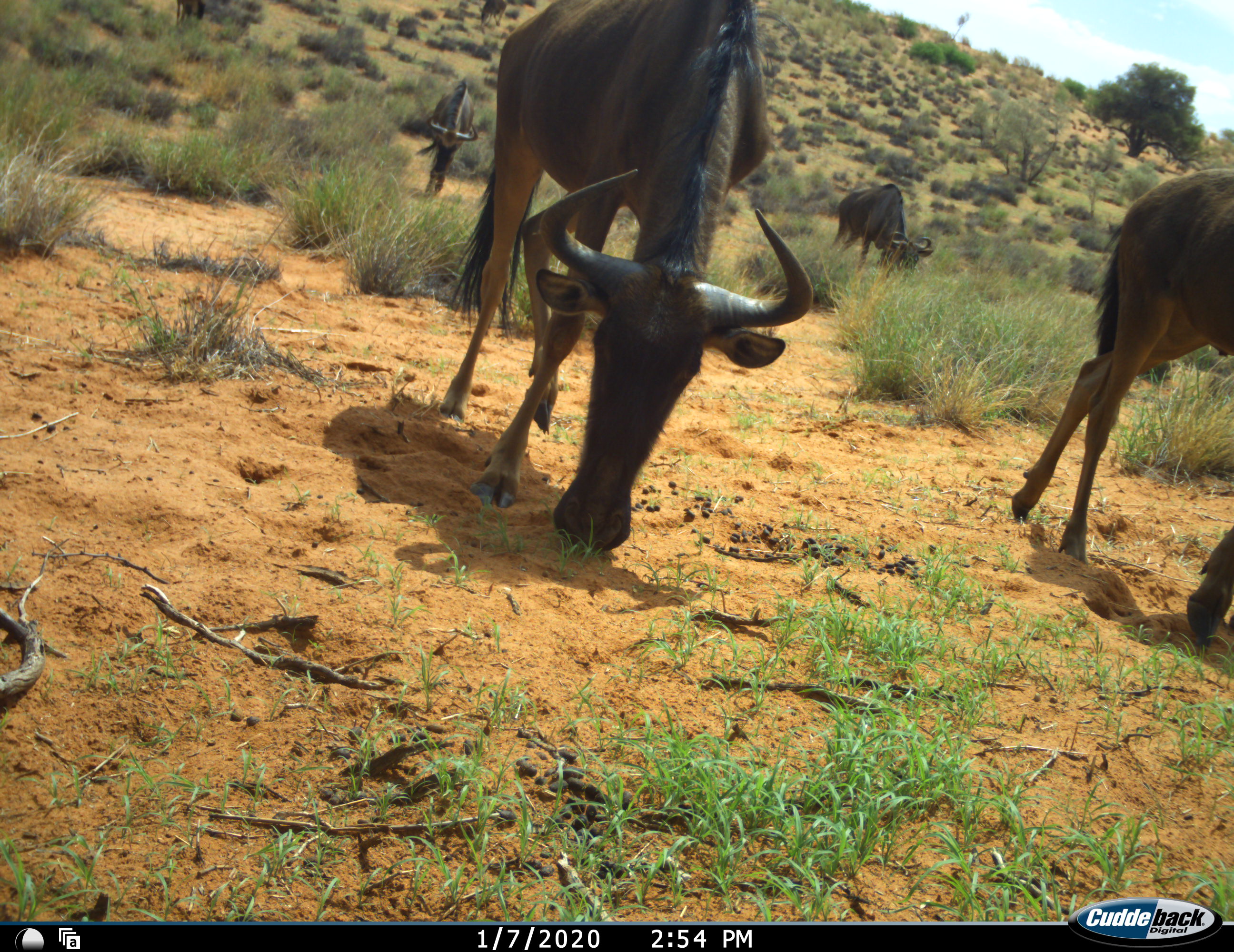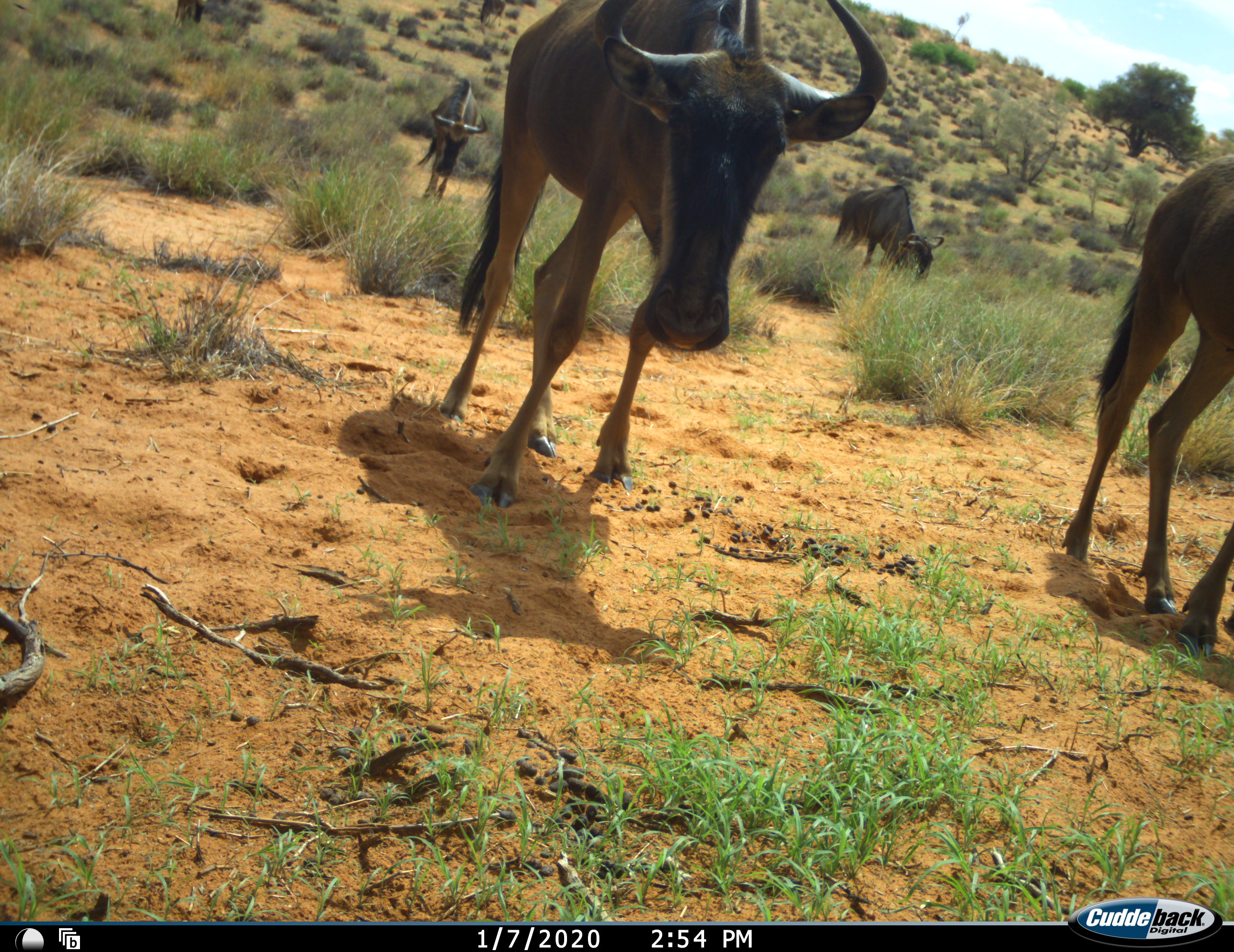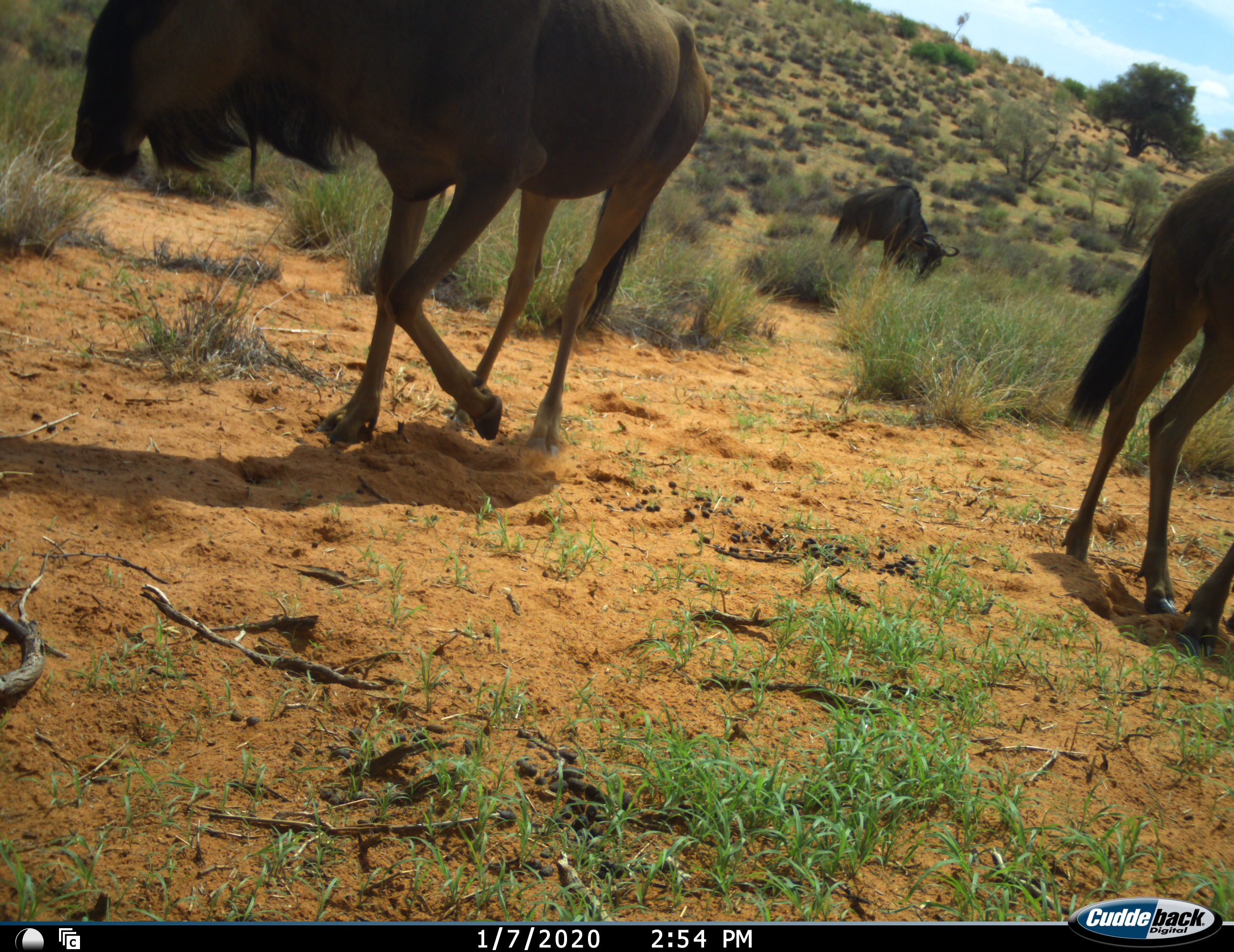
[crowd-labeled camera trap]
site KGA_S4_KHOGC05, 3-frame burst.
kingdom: Animalia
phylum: Chordata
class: Mammalia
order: Artiodactyla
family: Bovidae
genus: Connochaetes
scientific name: Connochaetes taurinus taurinus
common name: blue wildebeest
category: wildebeestblue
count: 6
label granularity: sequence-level